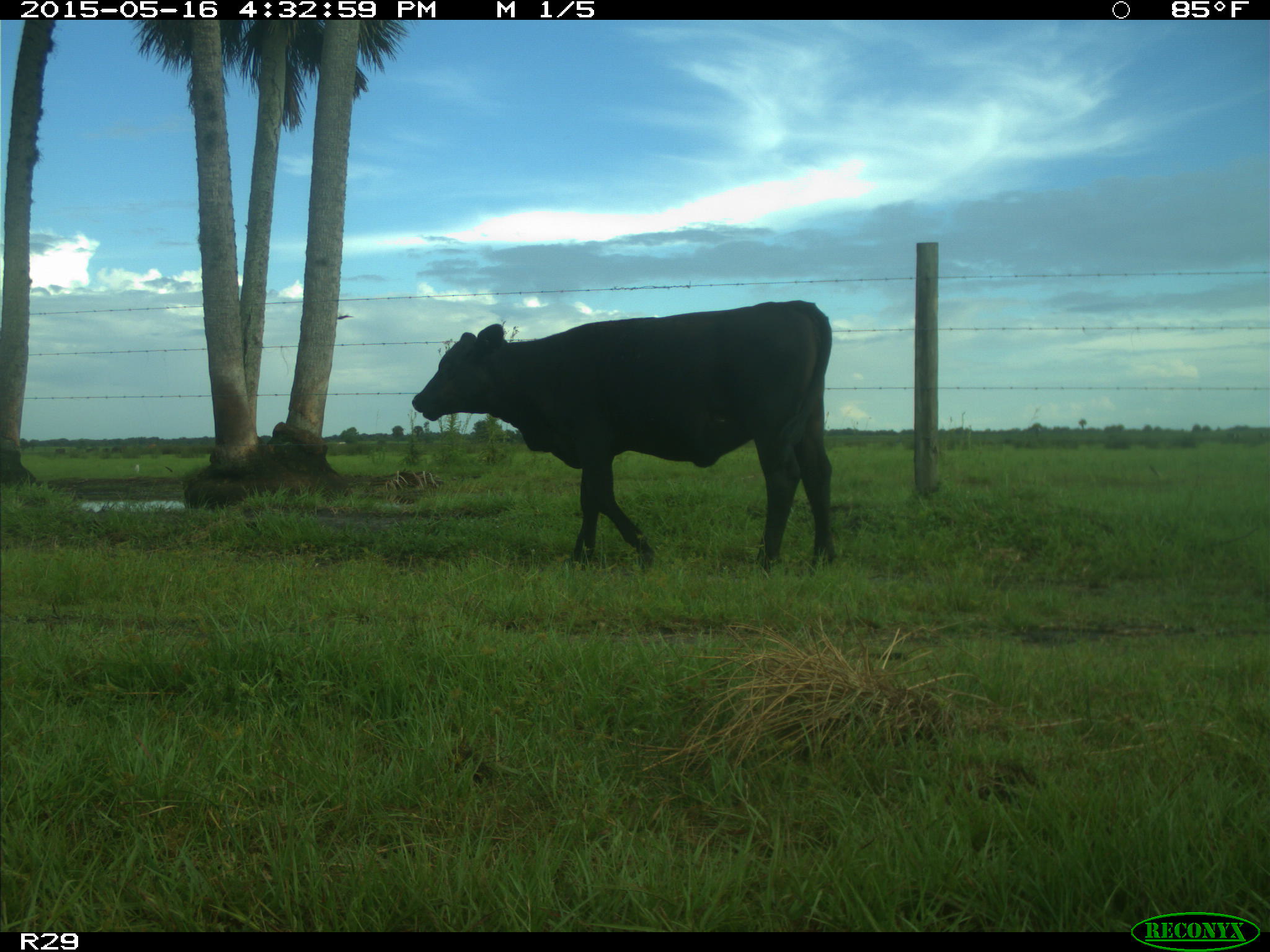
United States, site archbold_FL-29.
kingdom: Animalia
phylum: Chordata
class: Mammalia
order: Artiodactyla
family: Bovidae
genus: Bos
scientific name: Bos taurus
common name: domestic cow